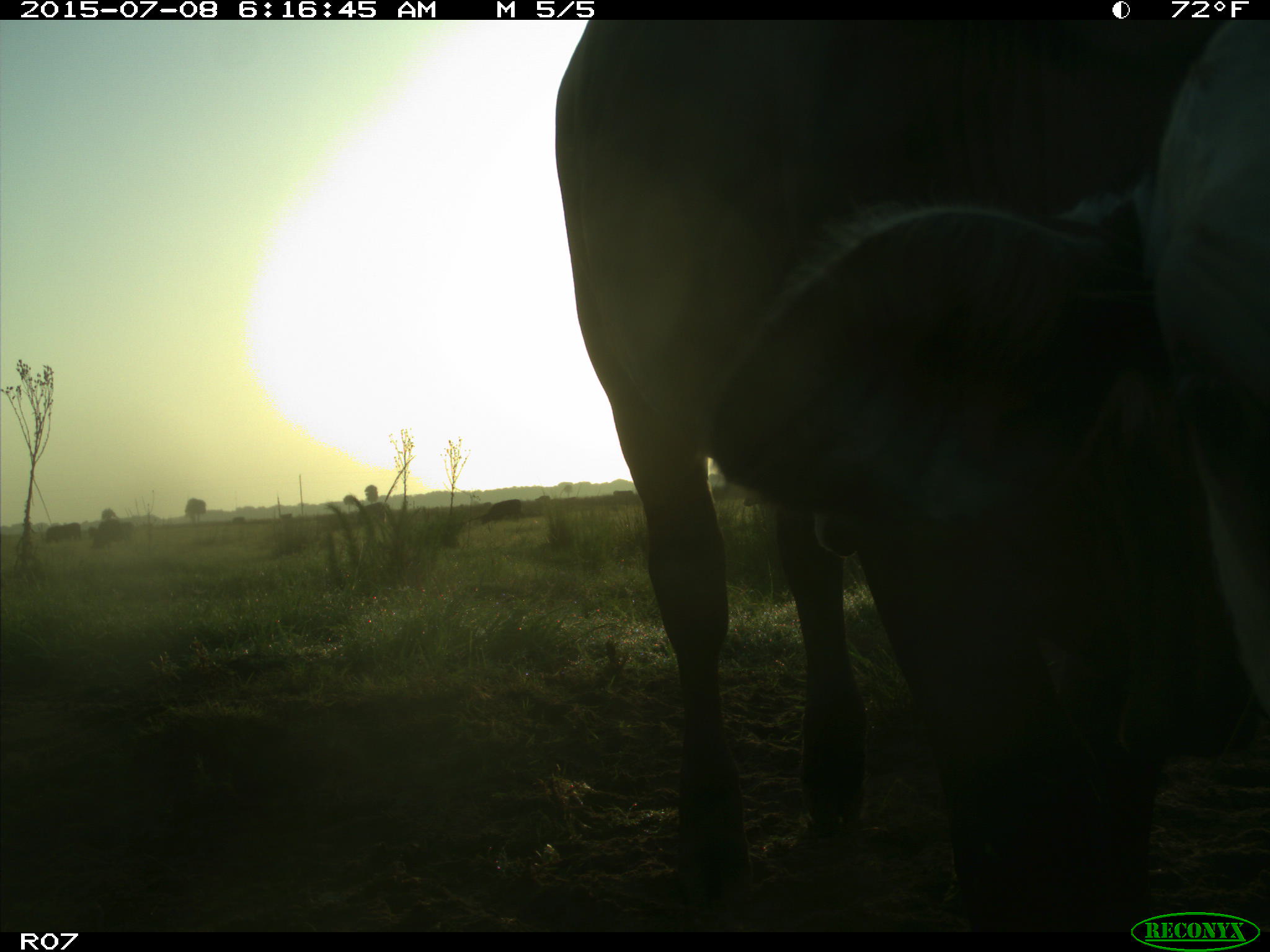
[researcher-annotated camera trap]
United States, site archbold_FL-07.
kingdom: Animalia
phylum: Chordata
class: Mammalia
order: Artiodactyla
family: Bovidae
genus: Bos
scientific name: Bos taurus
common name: domestic cow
Bos taurus (domestic cow).